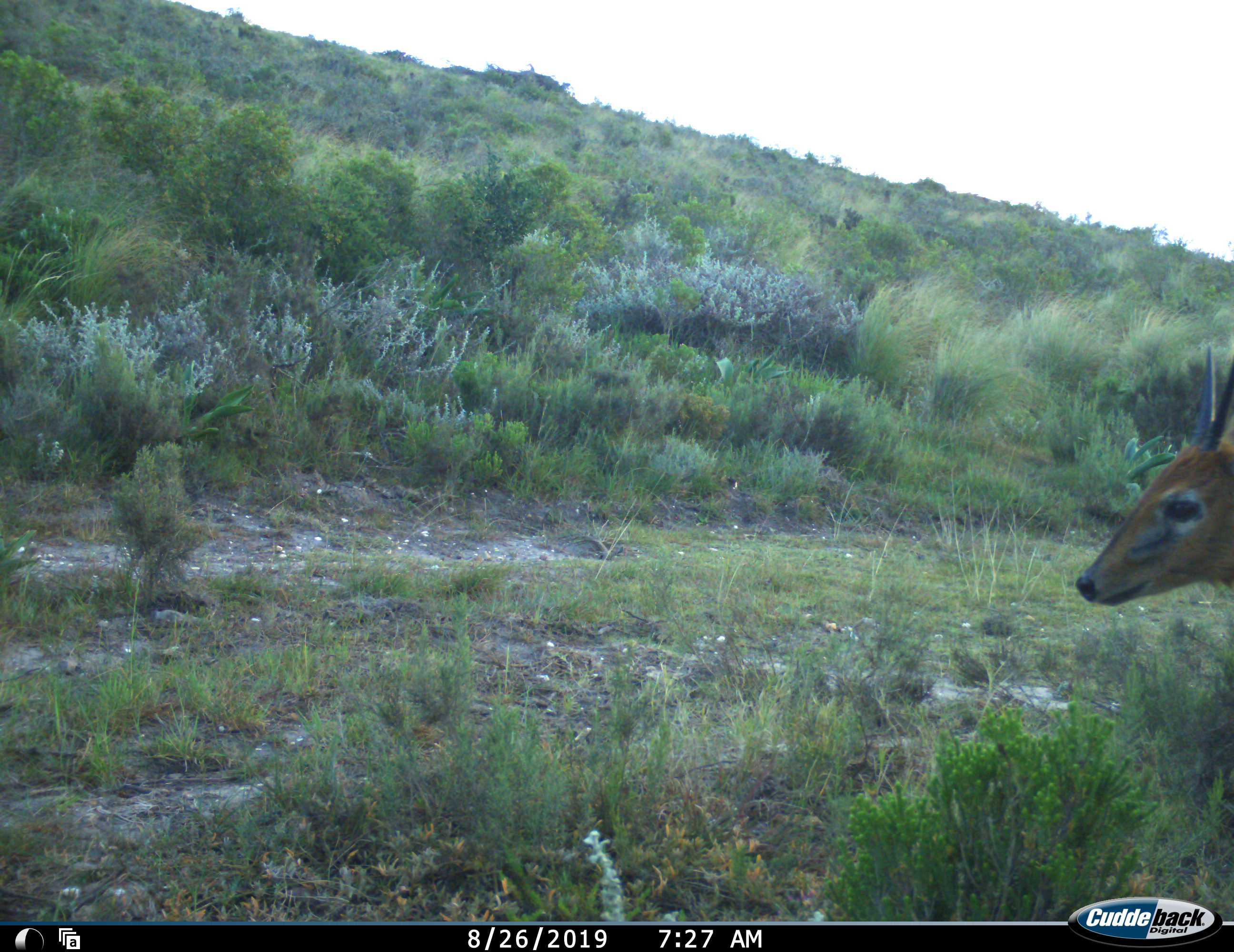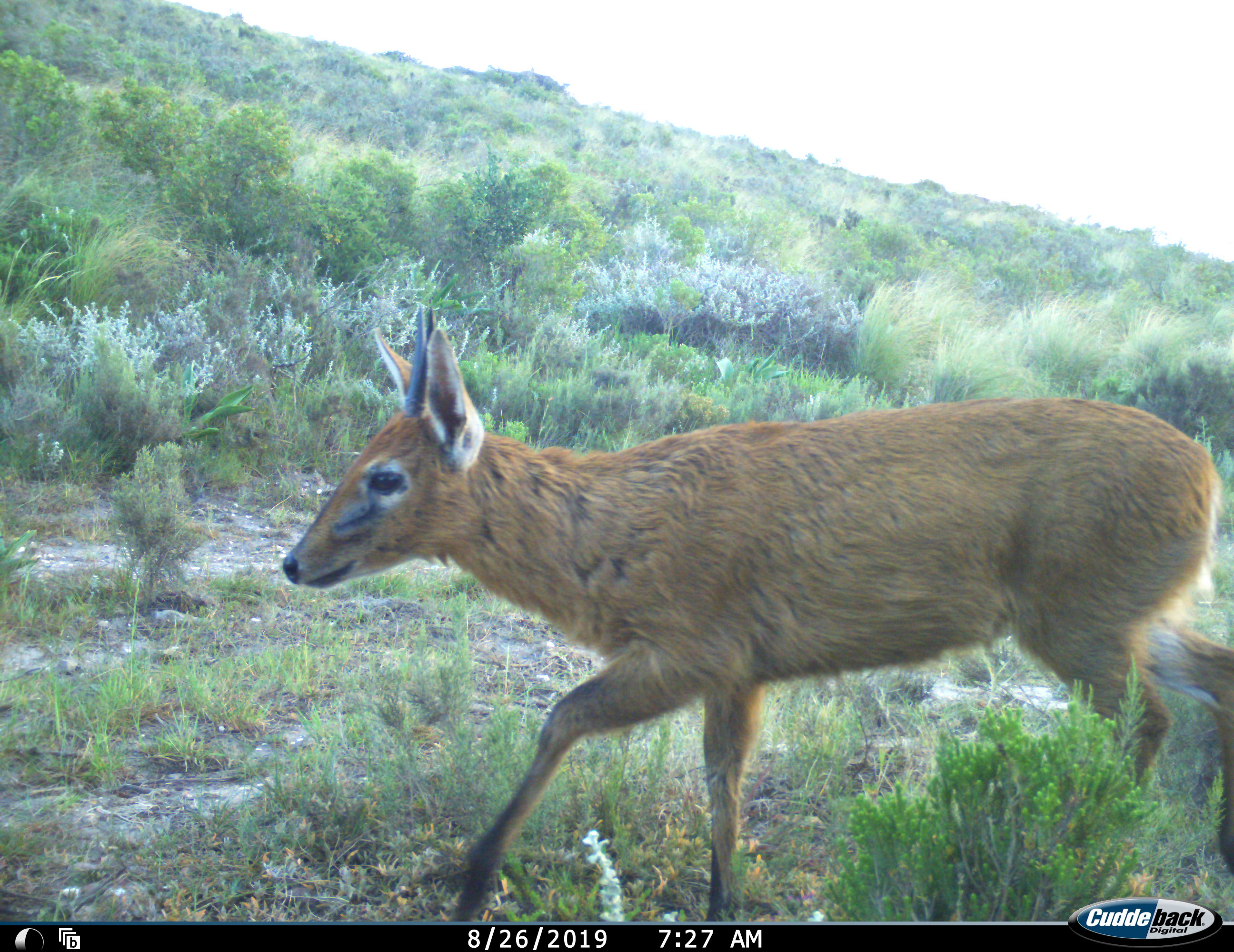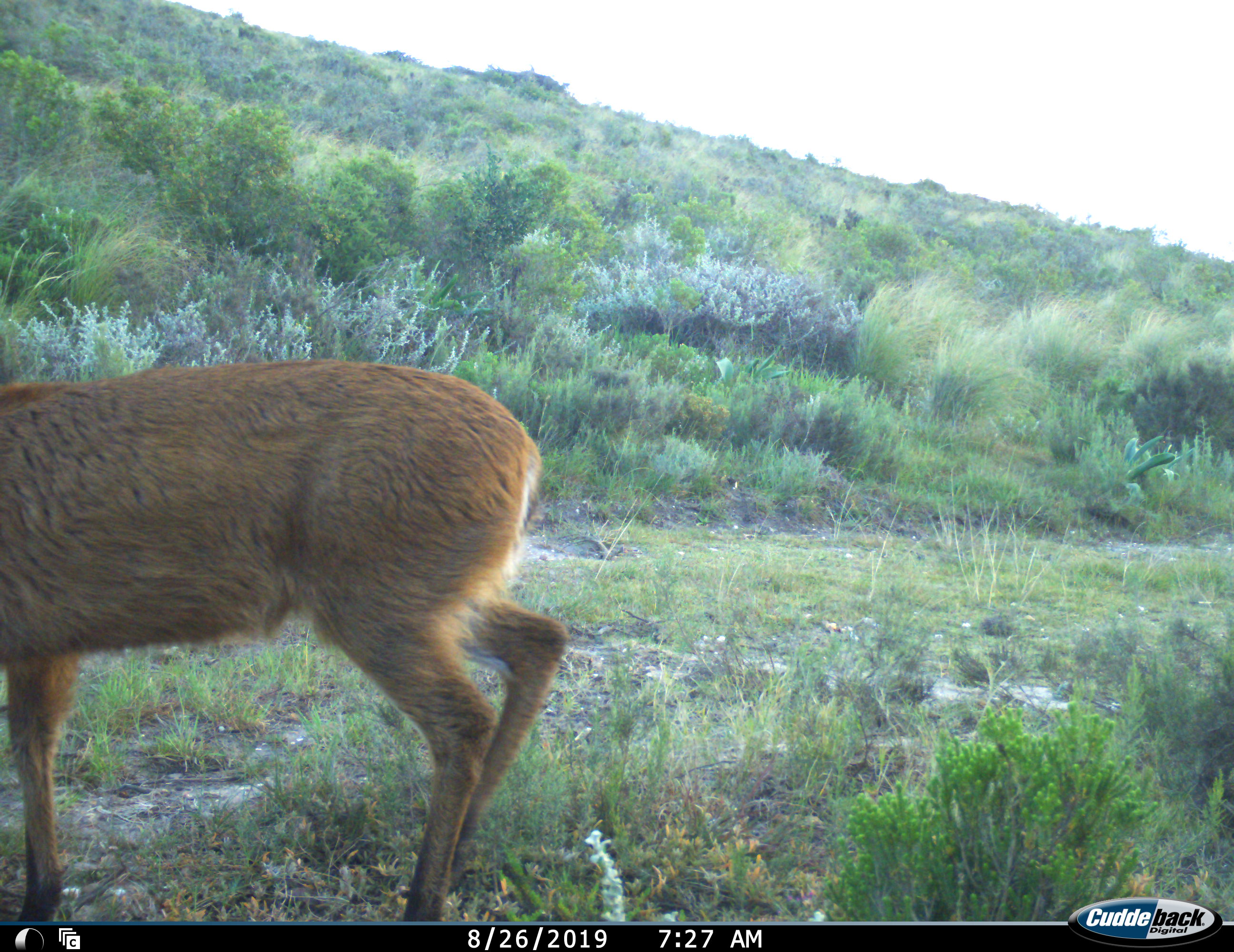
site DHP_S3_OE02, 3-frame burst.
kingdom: Animalia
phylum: Chordata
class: Mammalia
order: Artiodactyla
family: Bovidae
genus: Sylvicapra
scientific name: Sylvicapra grimmia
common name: common duiker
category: duikercommongrey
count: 1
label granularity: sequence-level